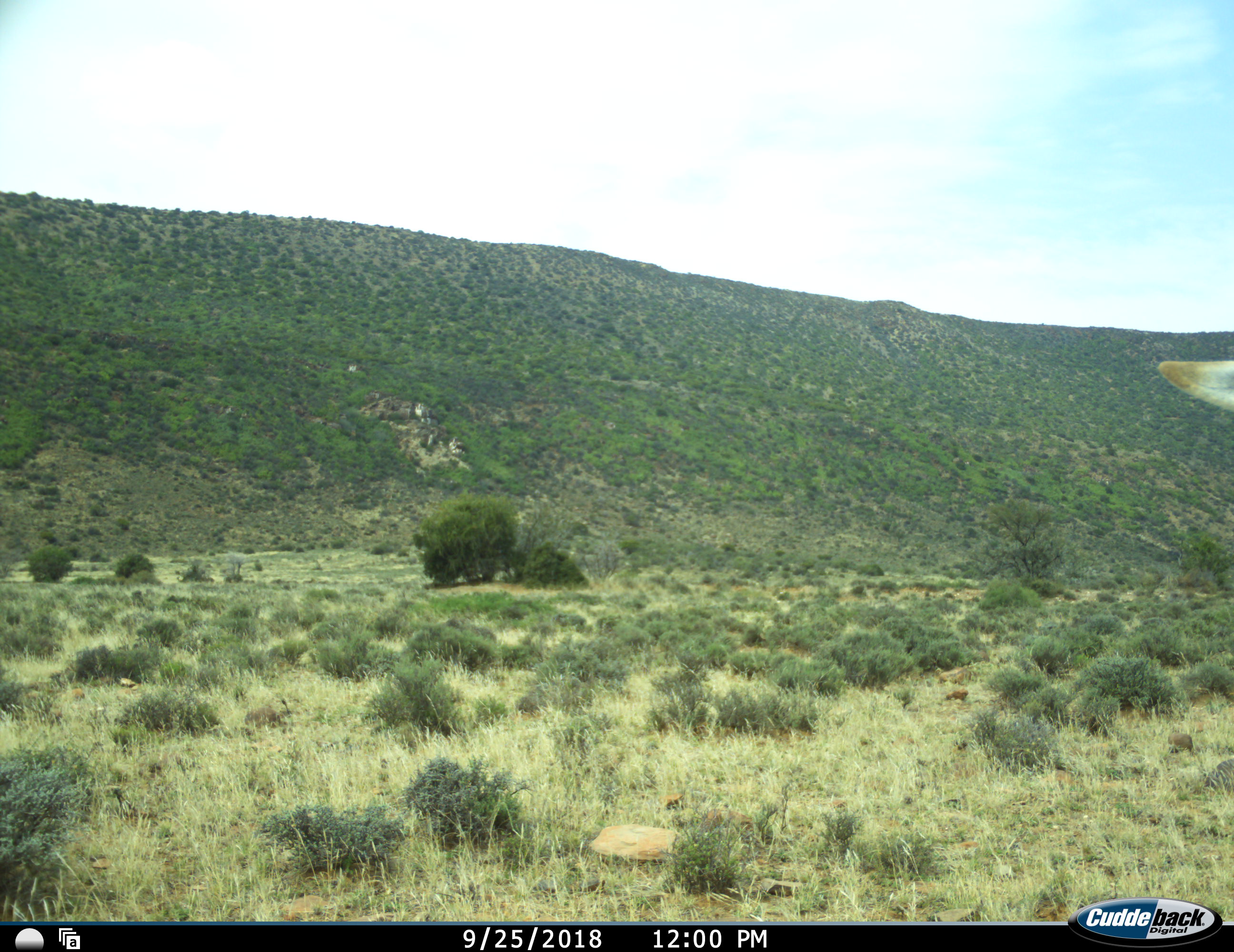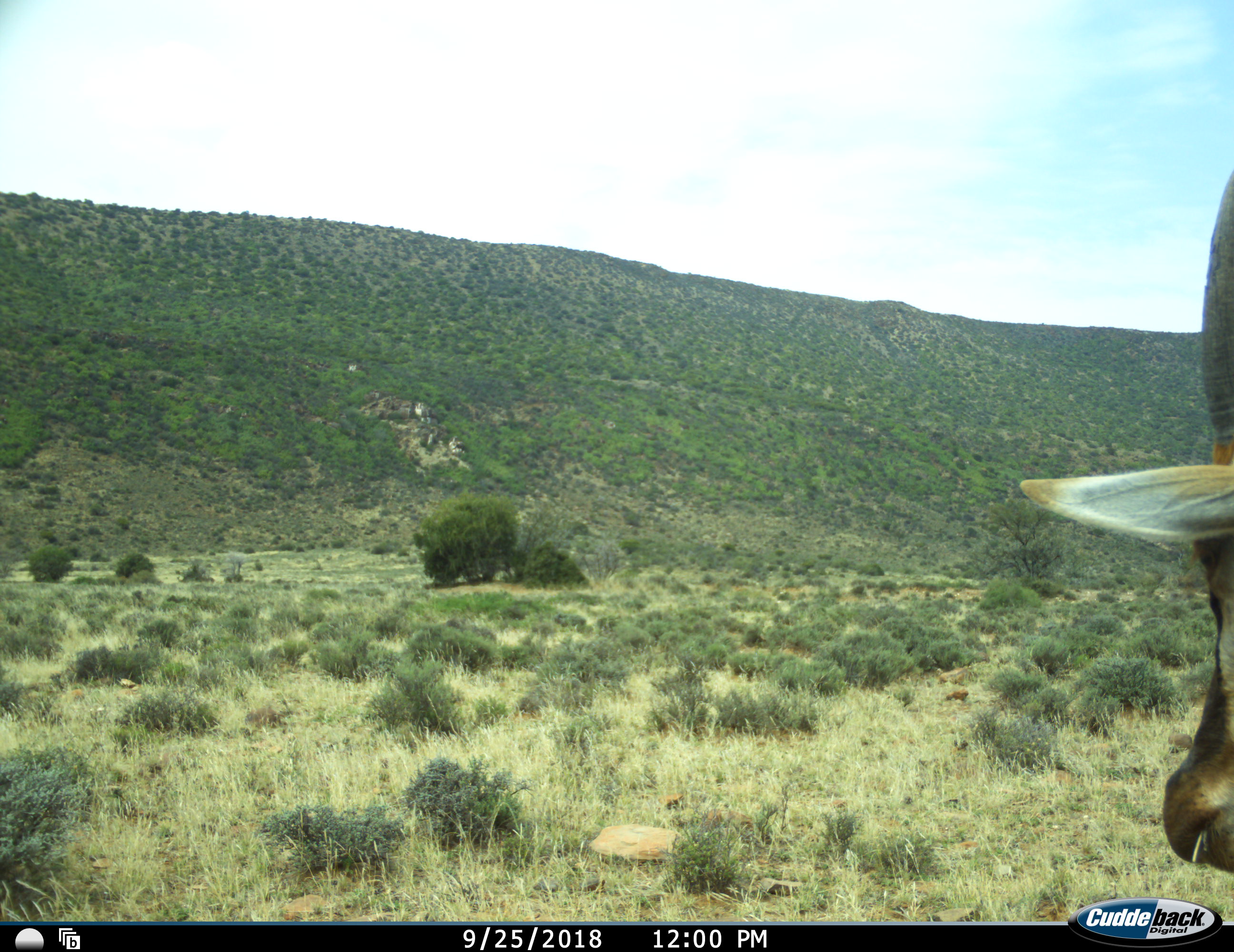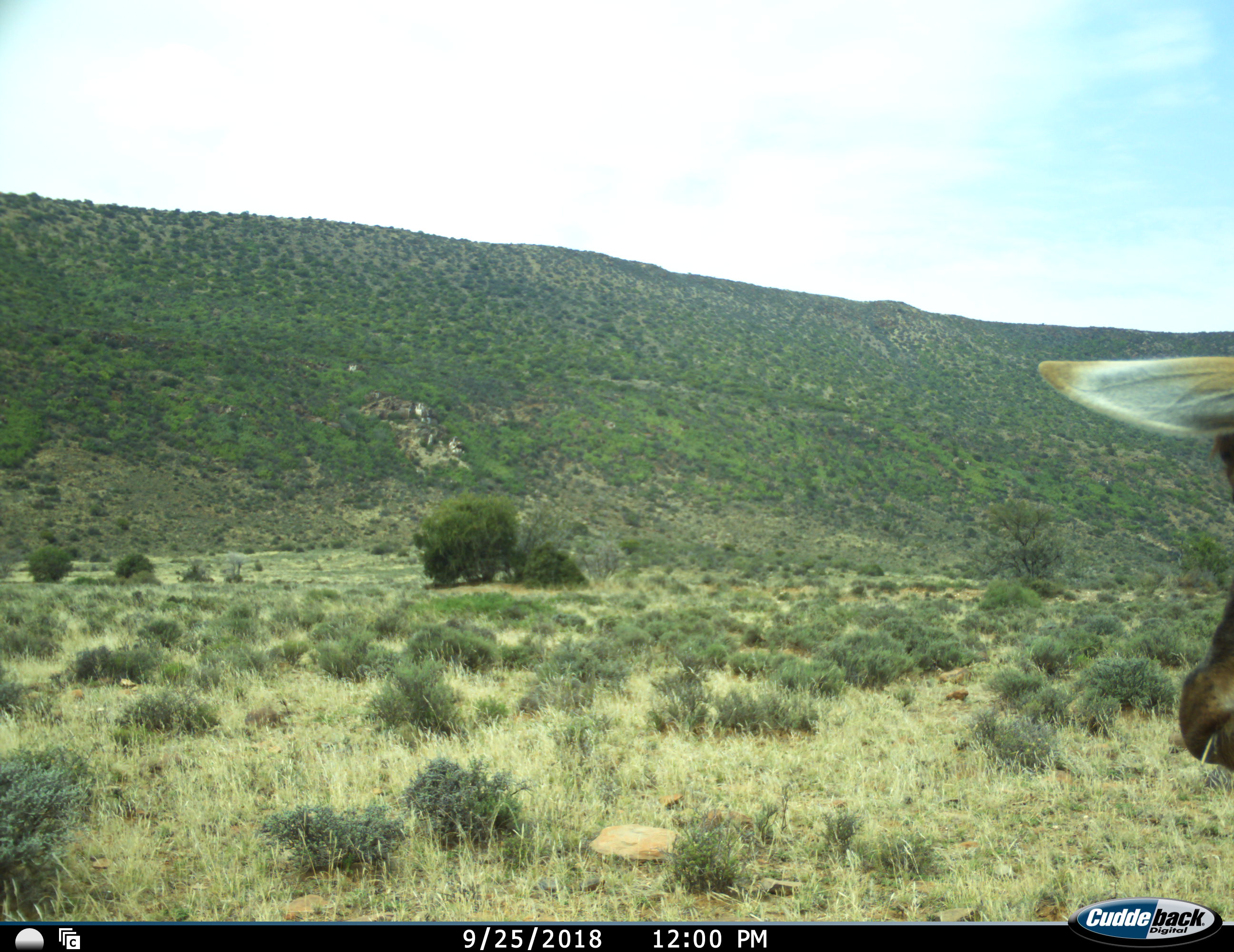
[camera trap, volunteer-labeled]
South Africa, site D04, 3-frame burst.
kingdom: Animalia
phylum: Chordata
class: Mammalia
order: Artiodactyla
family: Bovidae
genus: Damaliscus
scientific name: Damaliscus pygargus phillipsi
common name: blesbok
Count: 1.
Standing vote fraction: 50%.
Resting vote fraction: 0%.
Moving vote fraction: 33%.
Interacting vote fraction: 0%.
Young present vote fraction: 0%.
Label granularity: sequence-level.